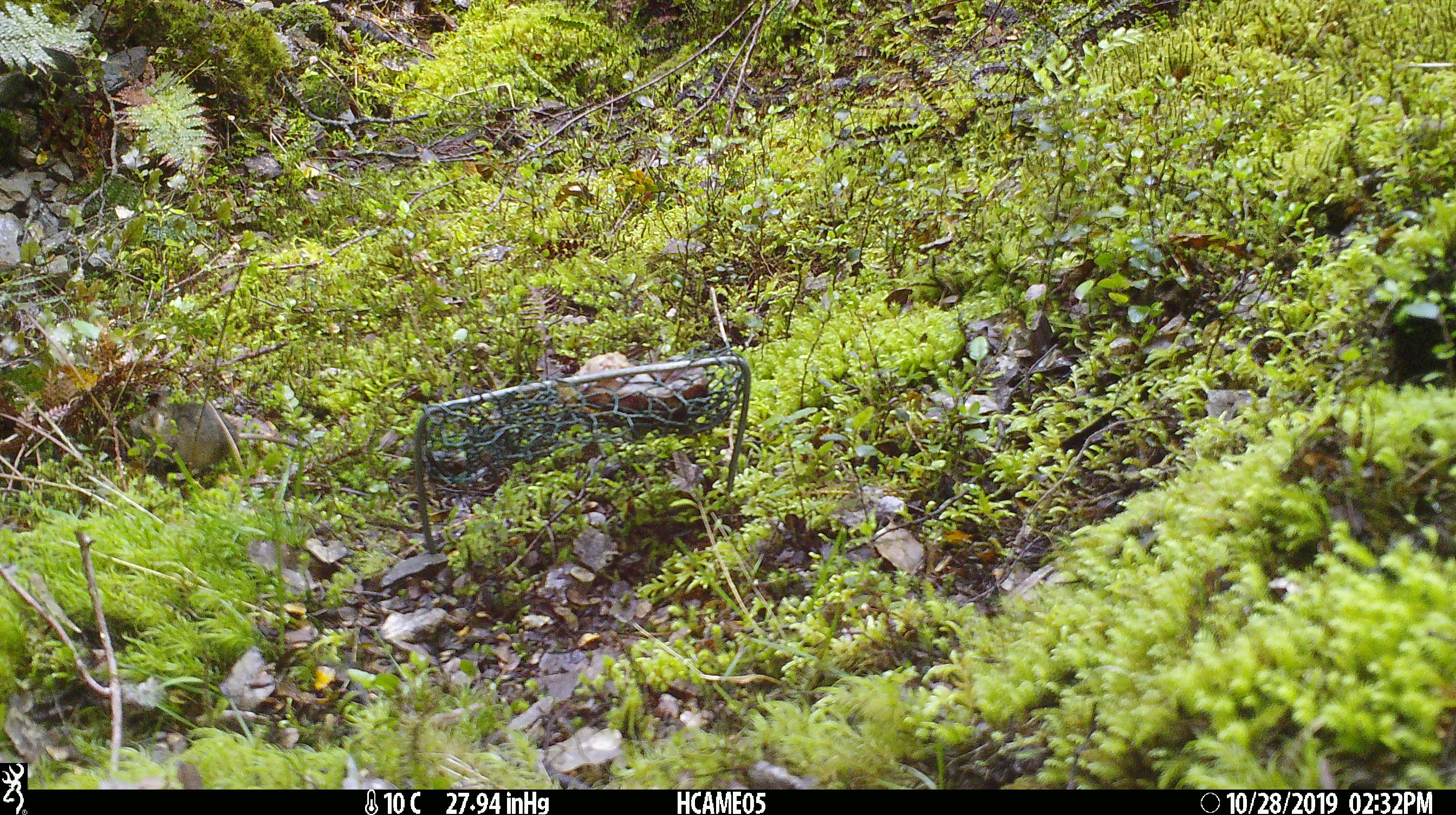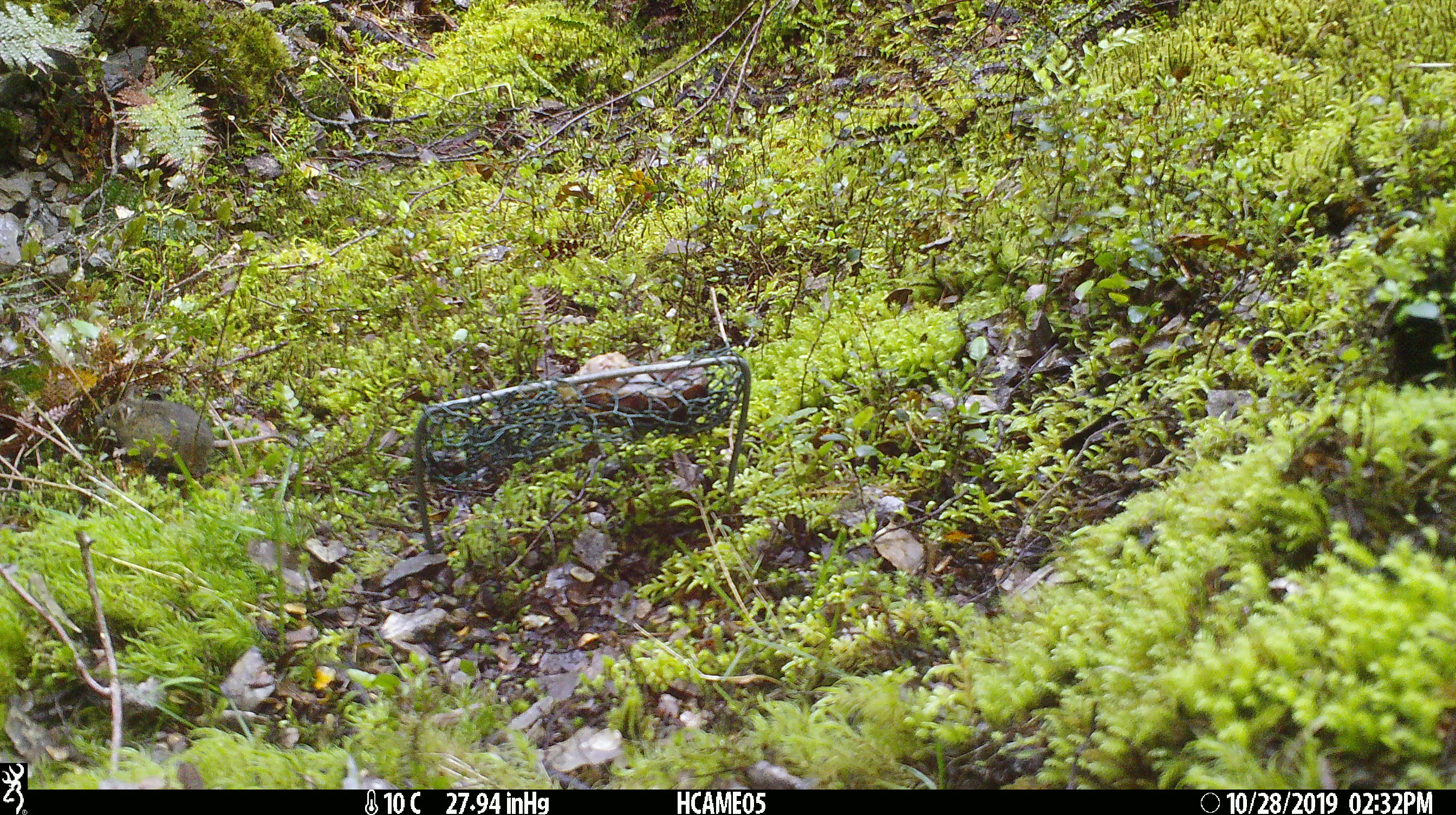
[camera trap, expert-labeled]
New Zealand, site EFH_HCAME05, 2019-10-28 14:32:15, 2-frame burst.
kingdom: Animalia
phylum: Chordata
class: Mammalia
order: Rodentia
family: Muridae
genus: Mus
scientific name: Mus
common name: mouse